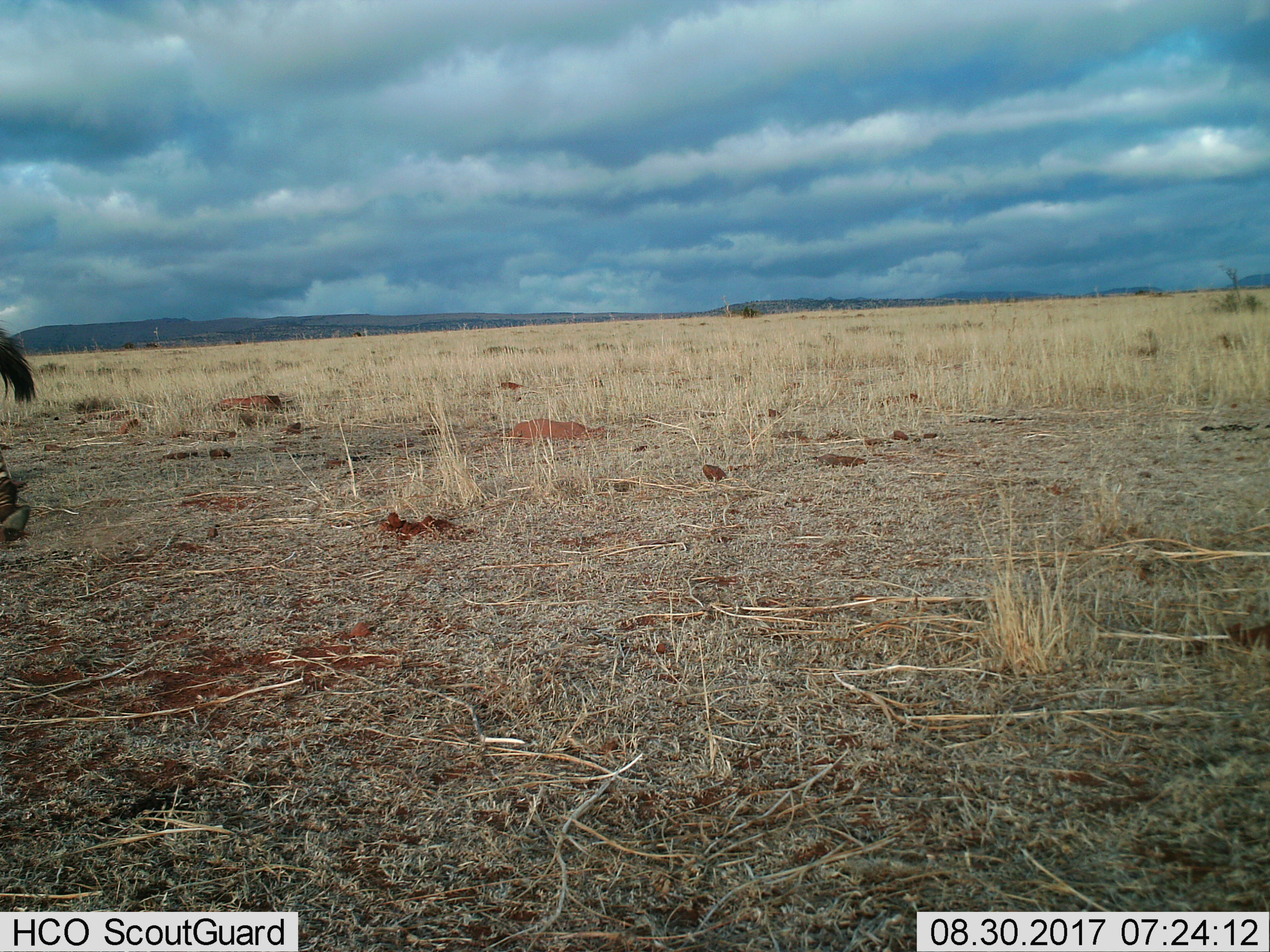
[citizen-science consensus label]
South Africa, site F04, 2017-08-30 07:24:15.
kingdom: Animalia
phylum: Chordata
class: Mammalia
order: Perissodactyla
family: Equidae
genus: Equus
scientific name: Equus zebra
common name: mountain zebra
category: zebramountain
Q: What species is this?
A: Zebramountain (mountain zebra) (Equus zebra).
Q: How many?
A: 1.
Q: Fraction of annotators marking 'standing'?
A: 0%.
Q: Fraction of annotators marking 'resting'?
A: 0%.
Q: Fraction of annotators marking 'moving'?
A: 100%.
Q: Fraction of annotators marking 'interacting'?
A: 0%.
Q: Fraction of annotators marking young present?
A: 0%.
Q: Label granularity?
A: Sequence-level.